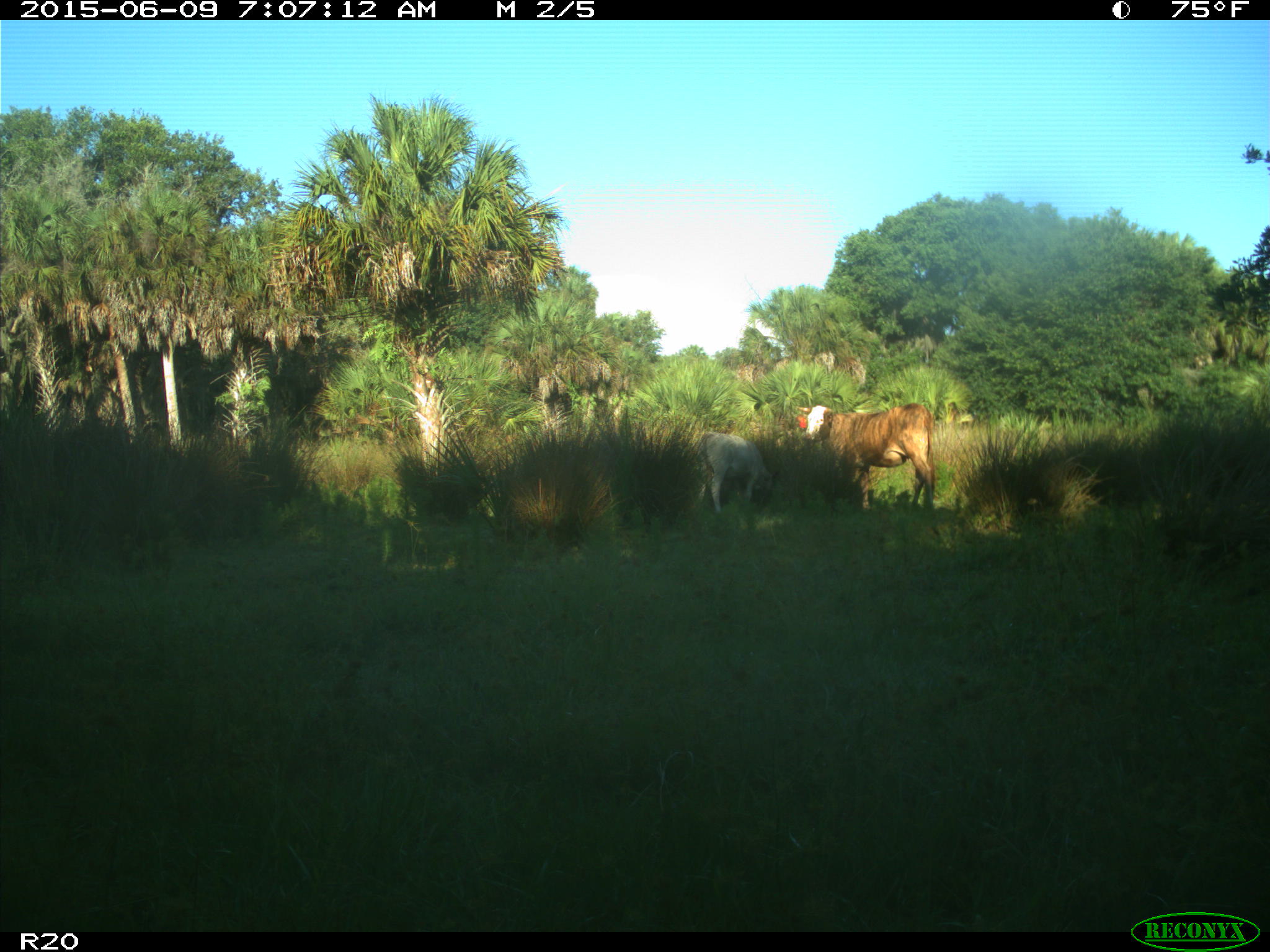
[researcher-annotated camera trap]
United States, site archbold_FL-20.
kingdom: Animalia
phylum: Chordata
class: Mammalia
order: Artiodactyla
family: Bovidae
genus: Bos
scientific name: Bos taurus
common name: domestic cow